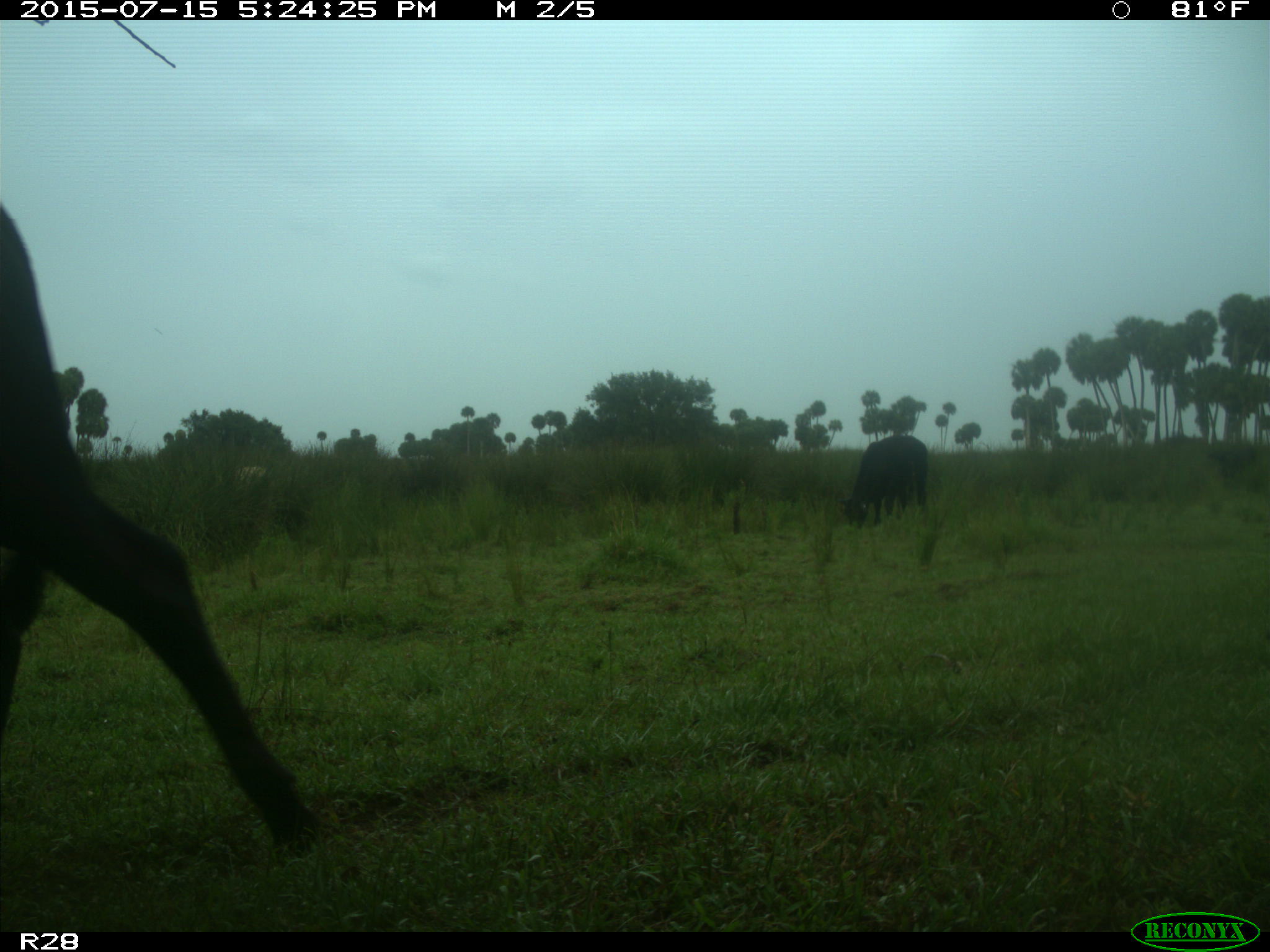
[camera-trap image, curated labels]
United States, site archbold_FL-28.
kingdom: Animalia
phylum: Chordata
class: Mammalia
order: Artiodactyla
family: Bovidae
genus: Bos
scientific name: Bos taurus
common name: domestic cow